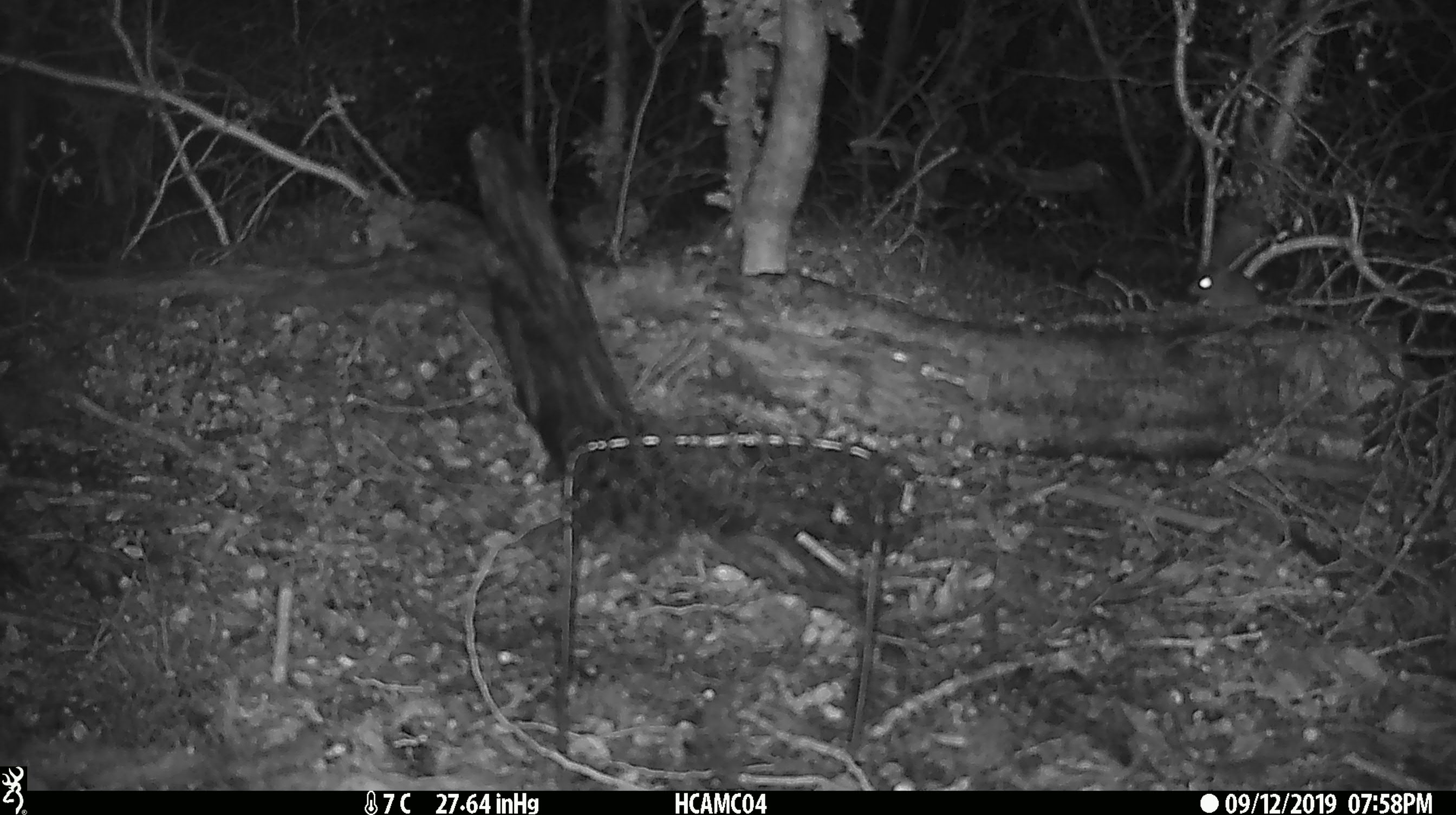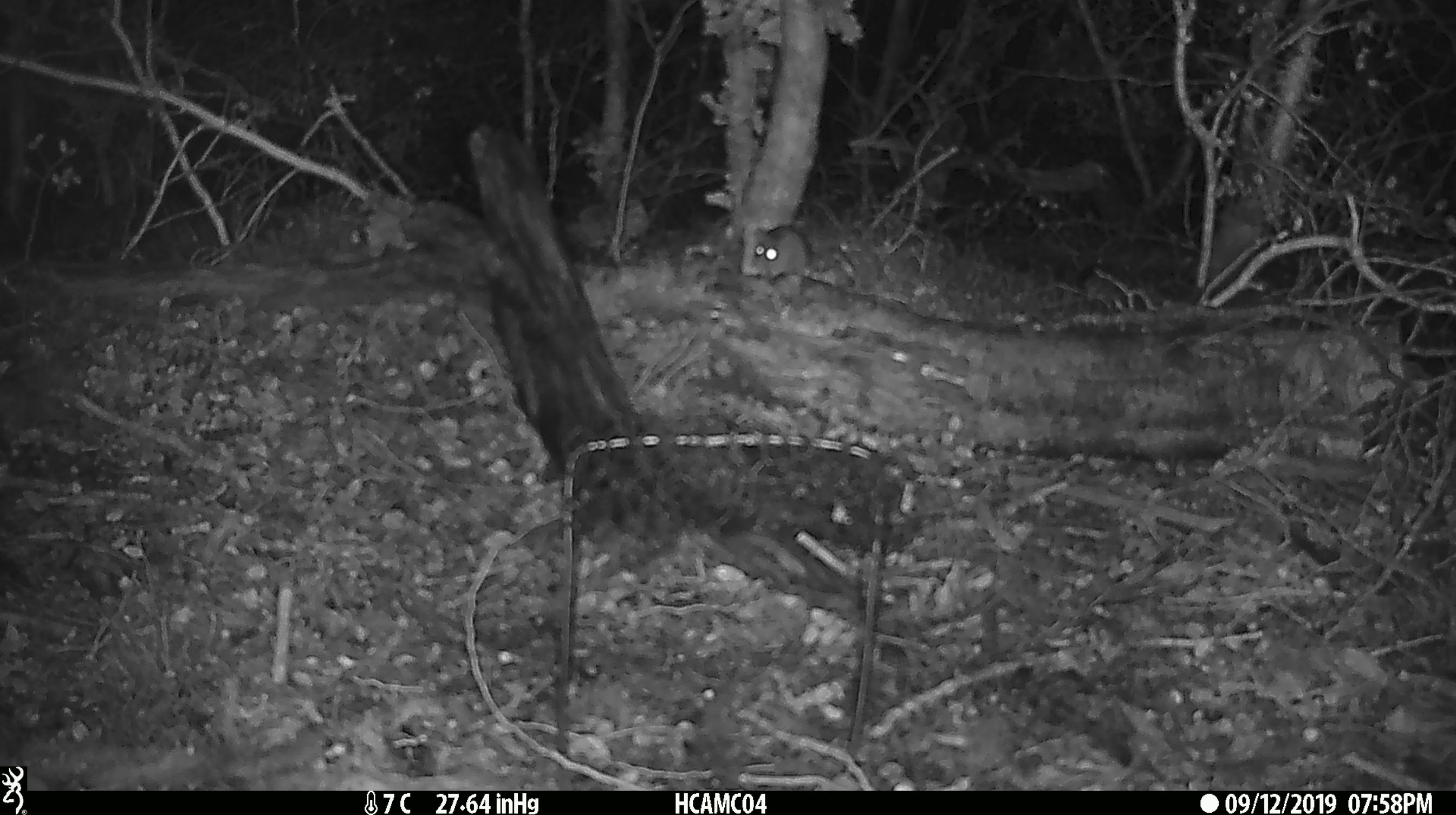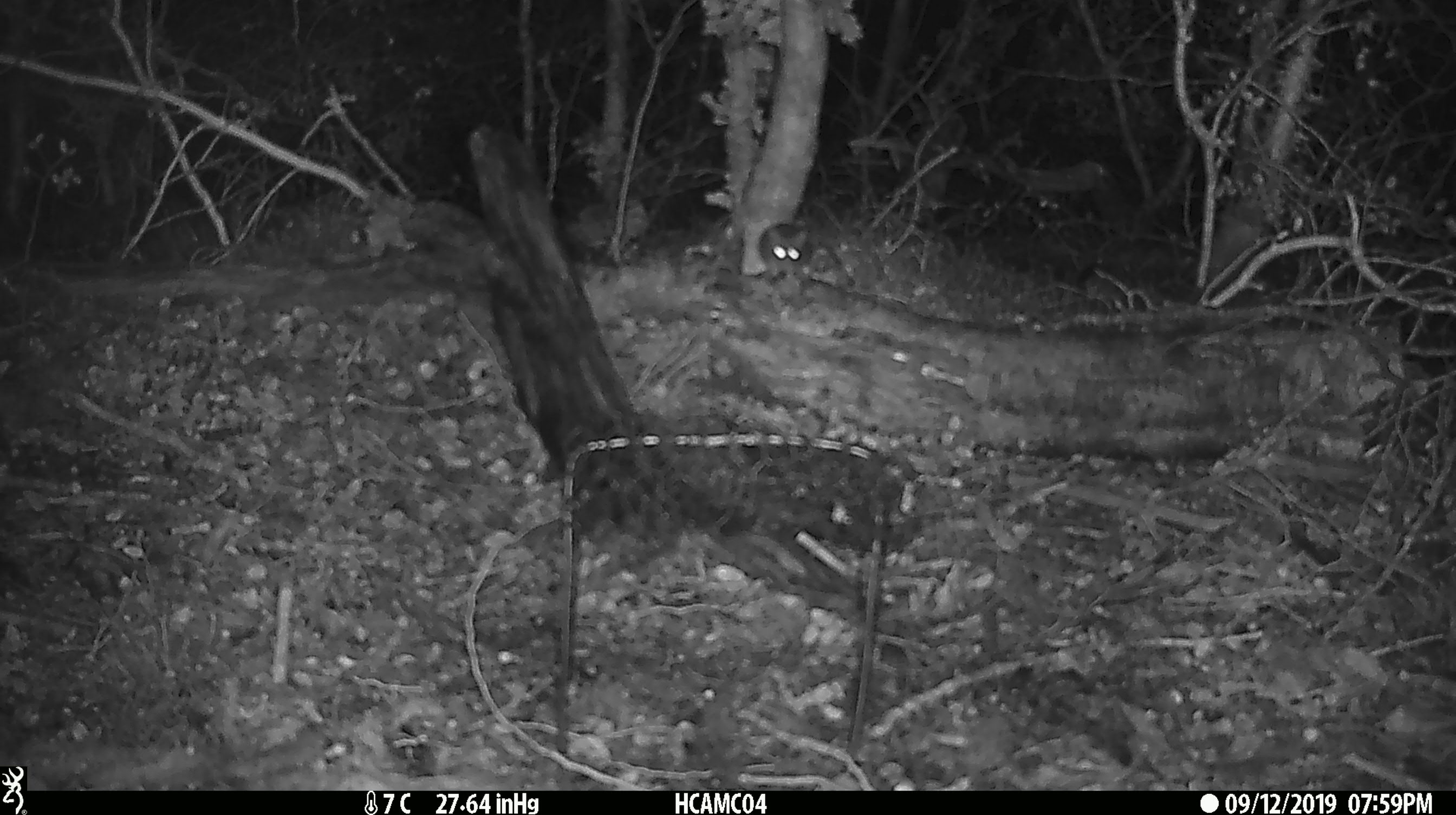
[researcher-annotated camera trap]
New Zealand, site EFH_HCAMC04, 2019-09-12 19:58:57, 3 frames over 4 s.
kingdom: Animalia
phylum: Chordata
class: Mammalia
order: Rodentia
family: Muridae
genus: Mus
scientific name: Mus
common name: mouse